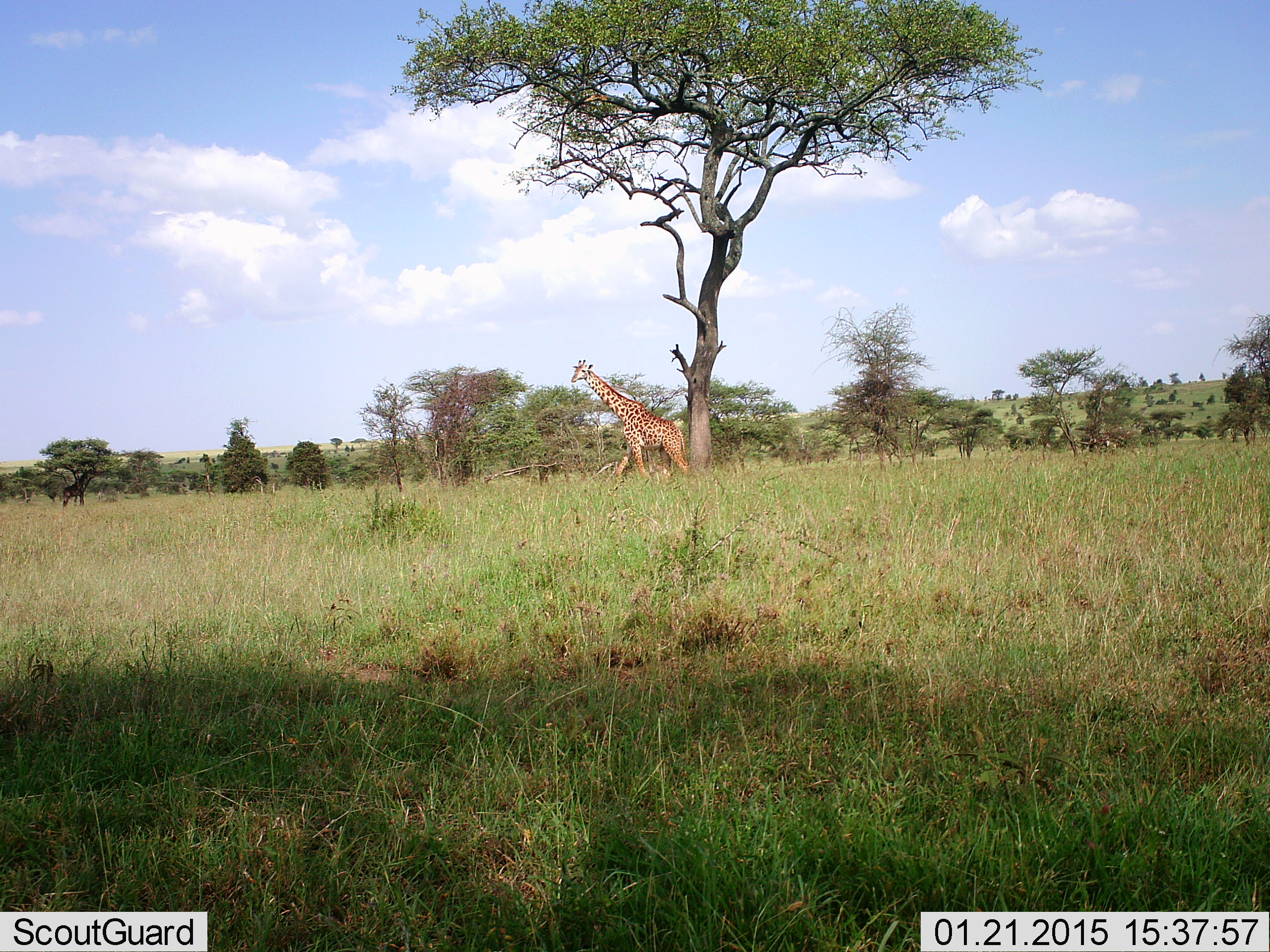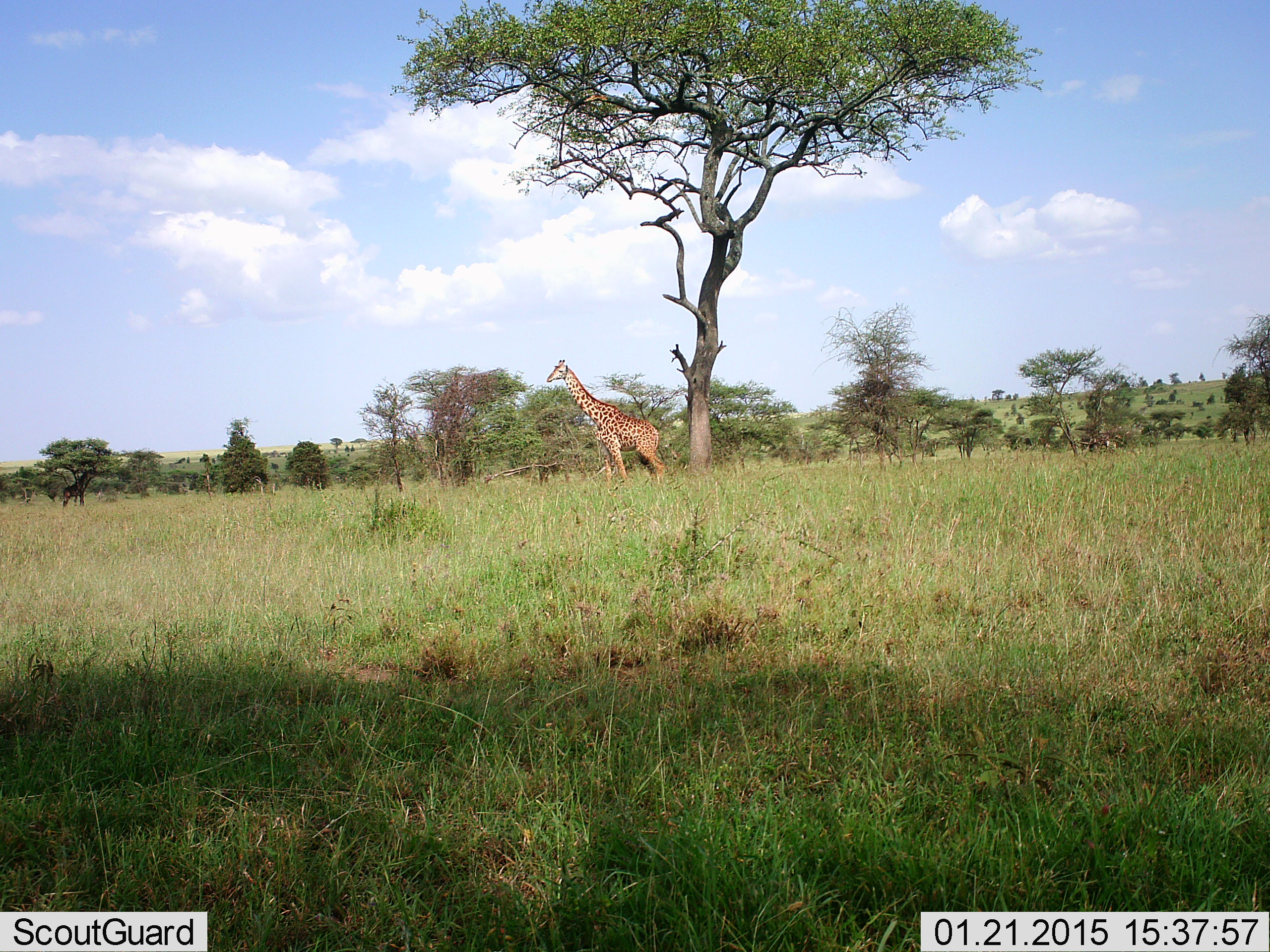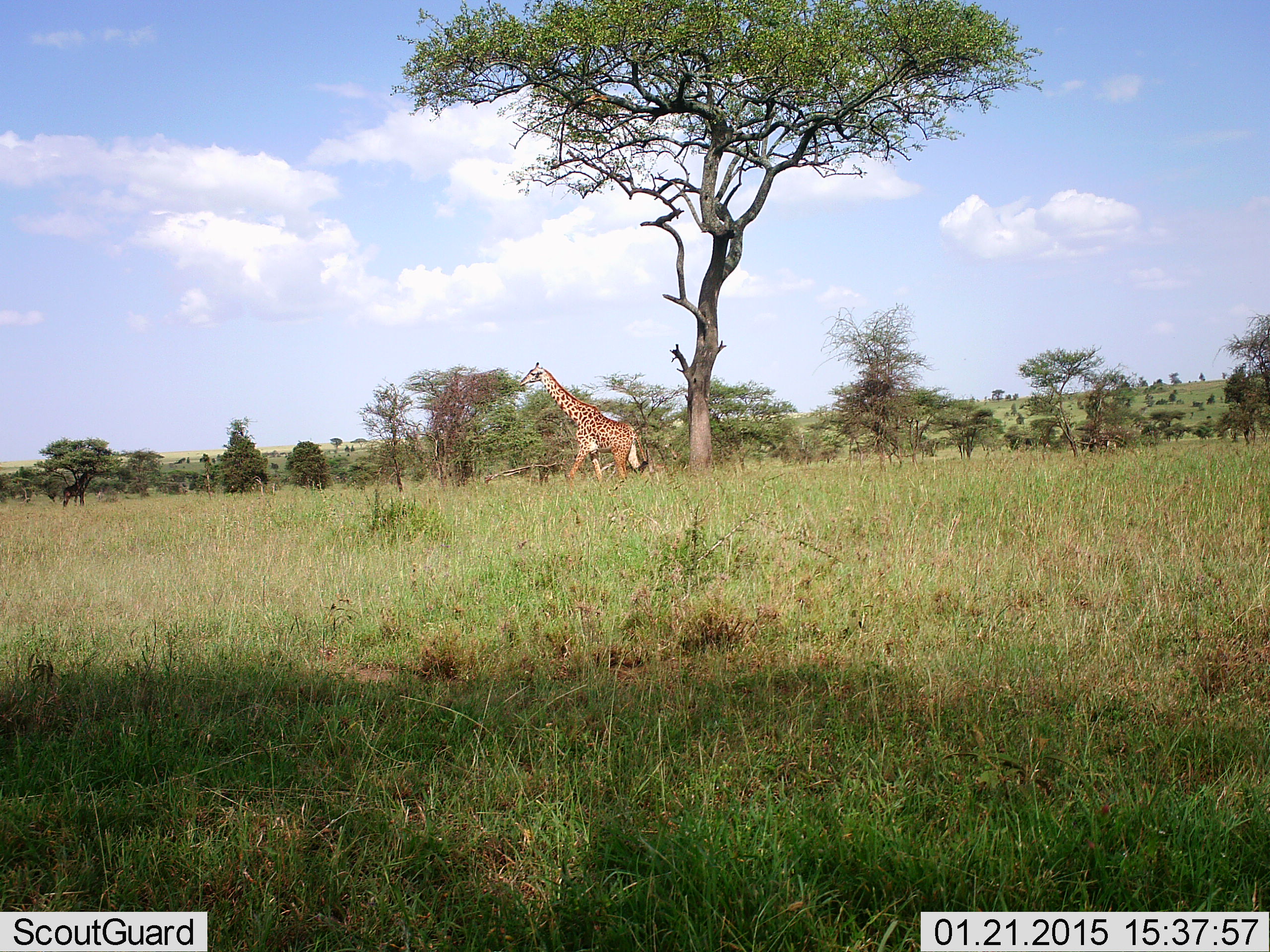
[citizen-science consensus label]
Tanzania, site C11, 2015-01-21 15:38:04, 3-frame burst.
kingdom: Animalia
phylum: Chordata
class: Mammalia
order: Artiodactyla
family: Giraffidae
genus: Giraffa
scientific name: Giraffa camelopardalis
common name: giraffe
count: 1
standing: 40%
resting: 0%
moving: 70%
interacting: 0%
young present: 0%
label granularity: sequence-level